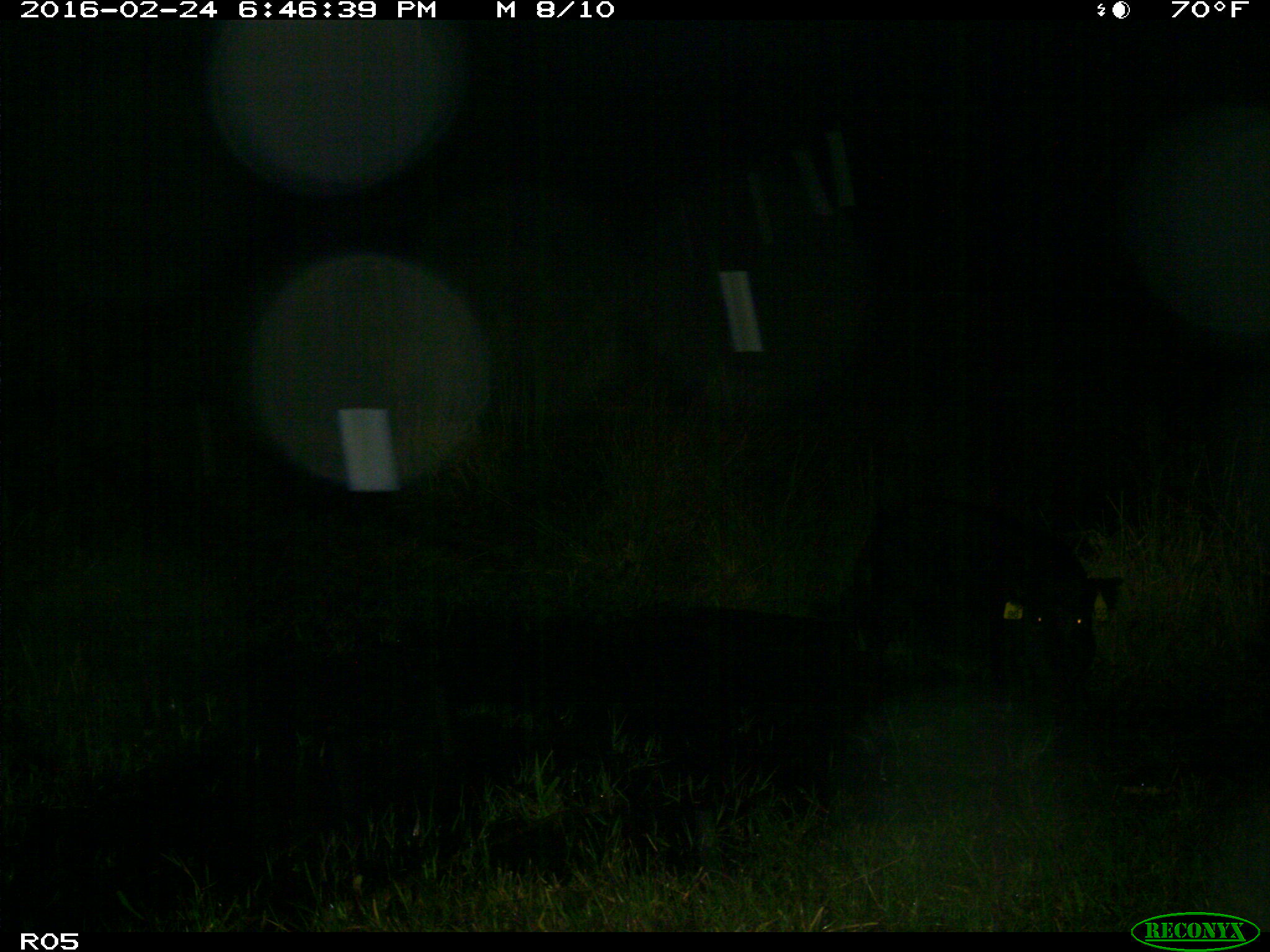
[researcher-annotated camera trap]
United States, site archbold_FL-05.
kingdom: Animalia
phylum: Chordata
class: Mammalia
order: Artiodactyla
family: Suidae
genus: Sus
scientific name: Sus scrofa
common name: wild boar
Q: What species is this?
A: Sus scrofa (wild boar).